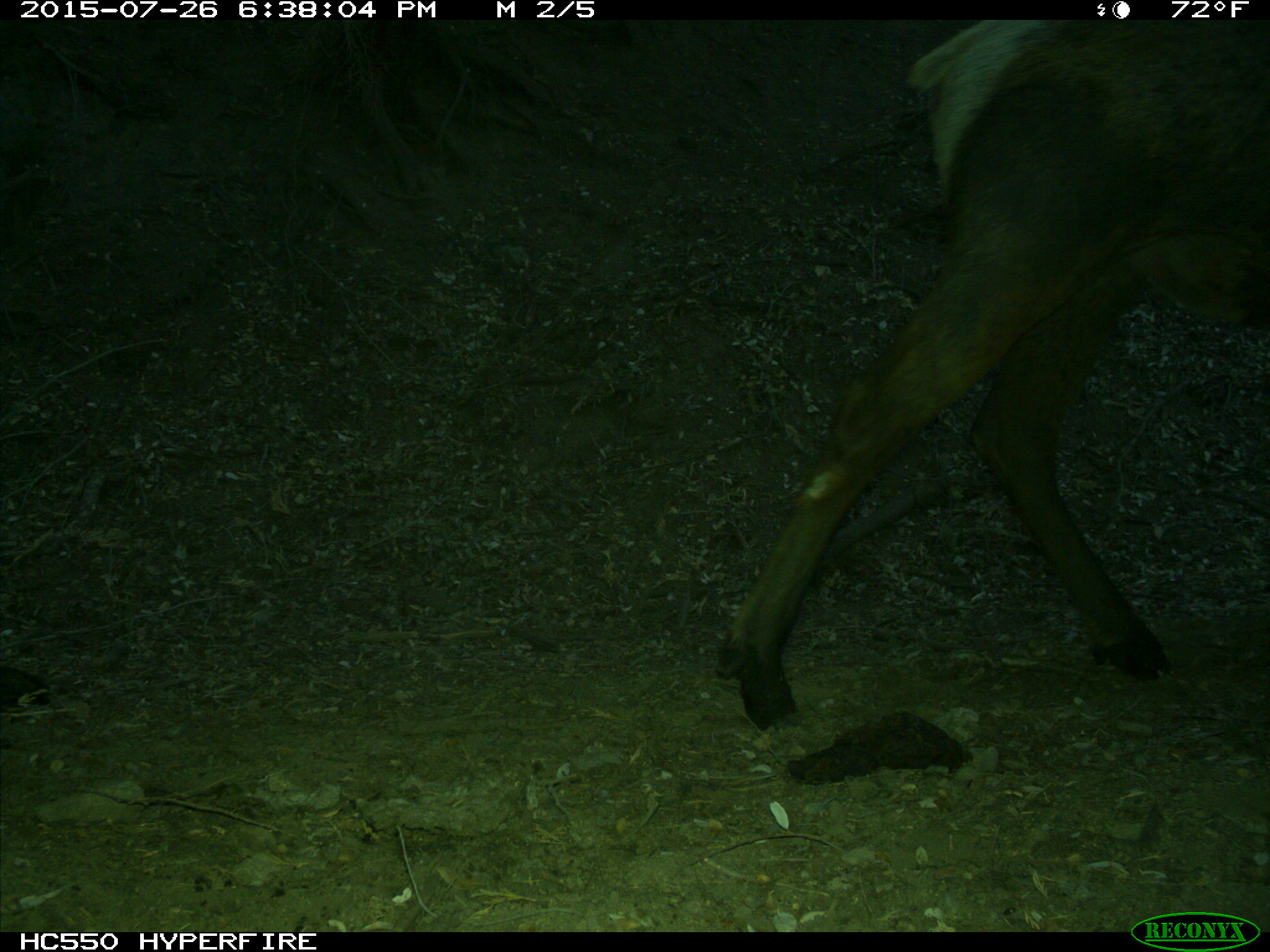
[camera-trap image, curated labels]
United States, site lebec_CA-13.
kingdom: Animalia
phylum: Chordata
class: Mammalia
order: Artiodactyla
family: Cervidae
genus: Cervus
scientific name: Cervus canadensis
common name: elk